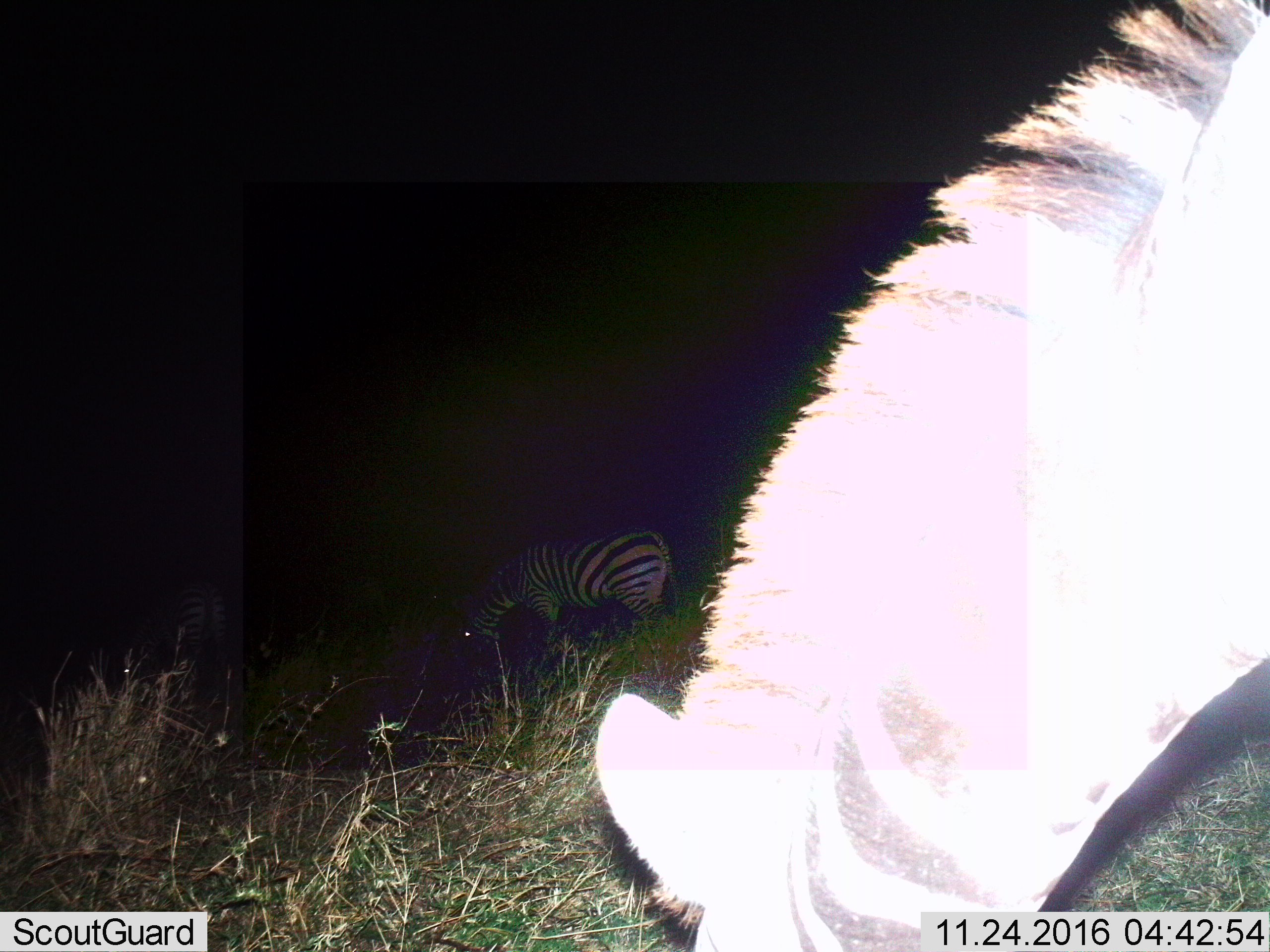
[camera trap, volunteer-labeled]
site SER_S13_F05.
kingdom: Animalia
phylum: Chordata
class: Mammalia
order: Perissodactyla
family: Equidae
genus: Equus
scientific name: Equus quagga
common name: plains zebra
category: zebraplains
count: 3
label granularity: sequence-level